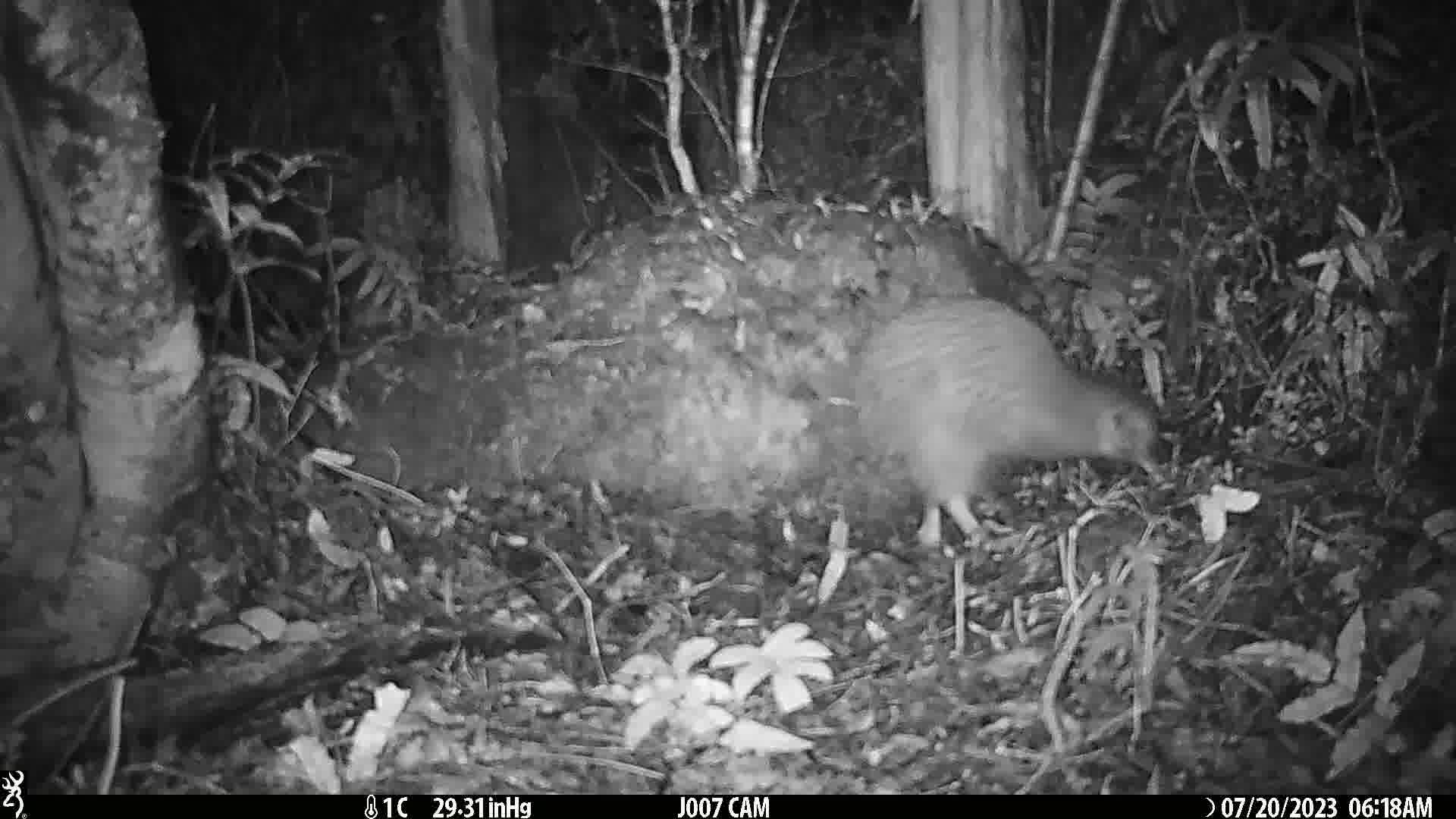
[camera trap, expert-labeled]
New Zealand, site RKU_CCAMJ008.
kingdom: Animalia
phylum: Chordata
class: Aves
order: Apterygiformes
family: Apterygidae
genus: Apteryx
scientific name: Apteryx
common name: kiwi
Kiwi (Apteryx).